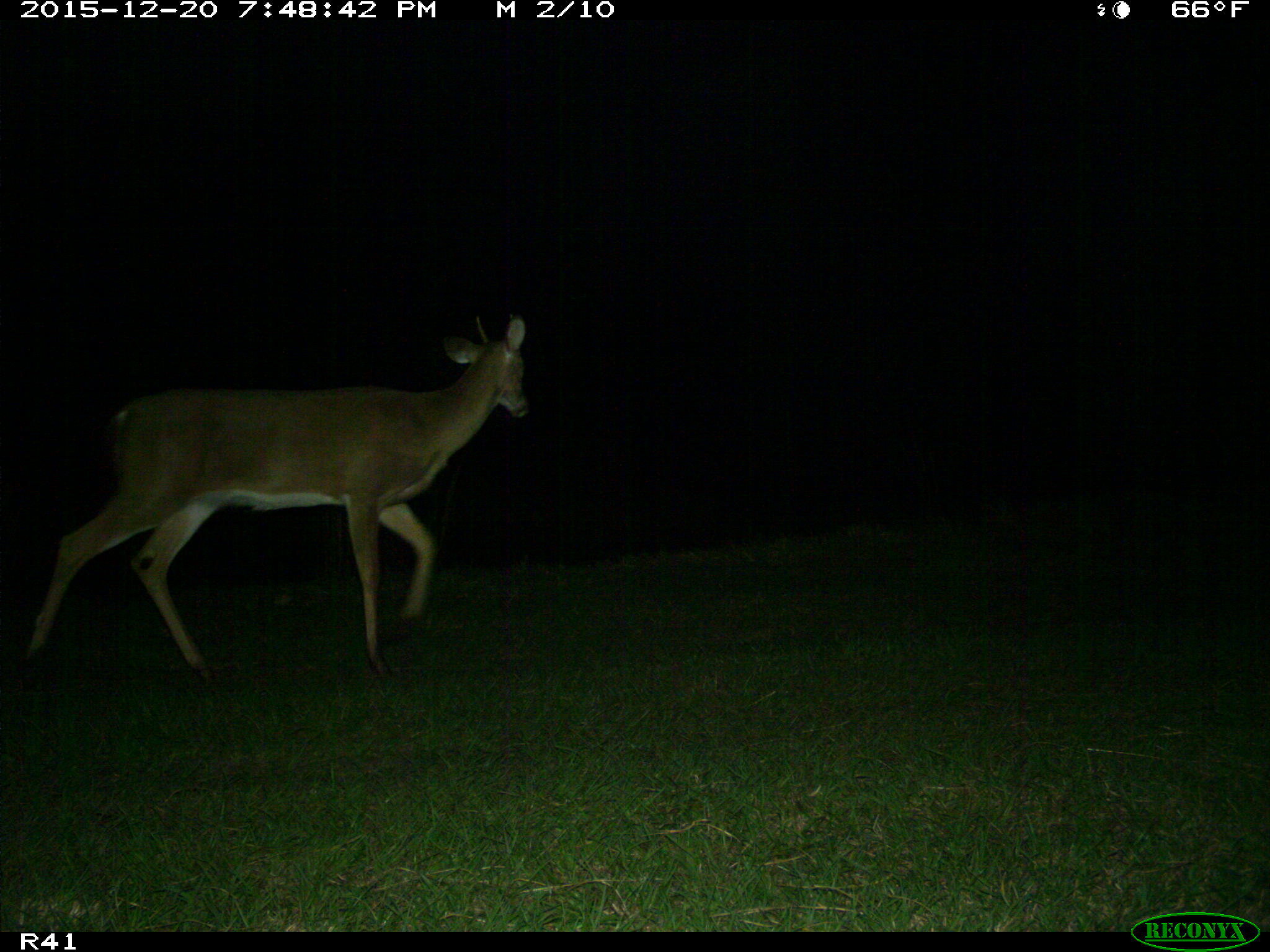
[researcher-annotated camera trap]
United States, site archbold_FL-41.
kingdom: Animalia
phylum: Chordata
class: Mammalia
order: Artiodactyla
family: Cervidae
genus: Odocoileus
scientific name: Odocoileus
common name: deer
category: unidentified deer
Unidentified deer (deer) (Odocoileus).